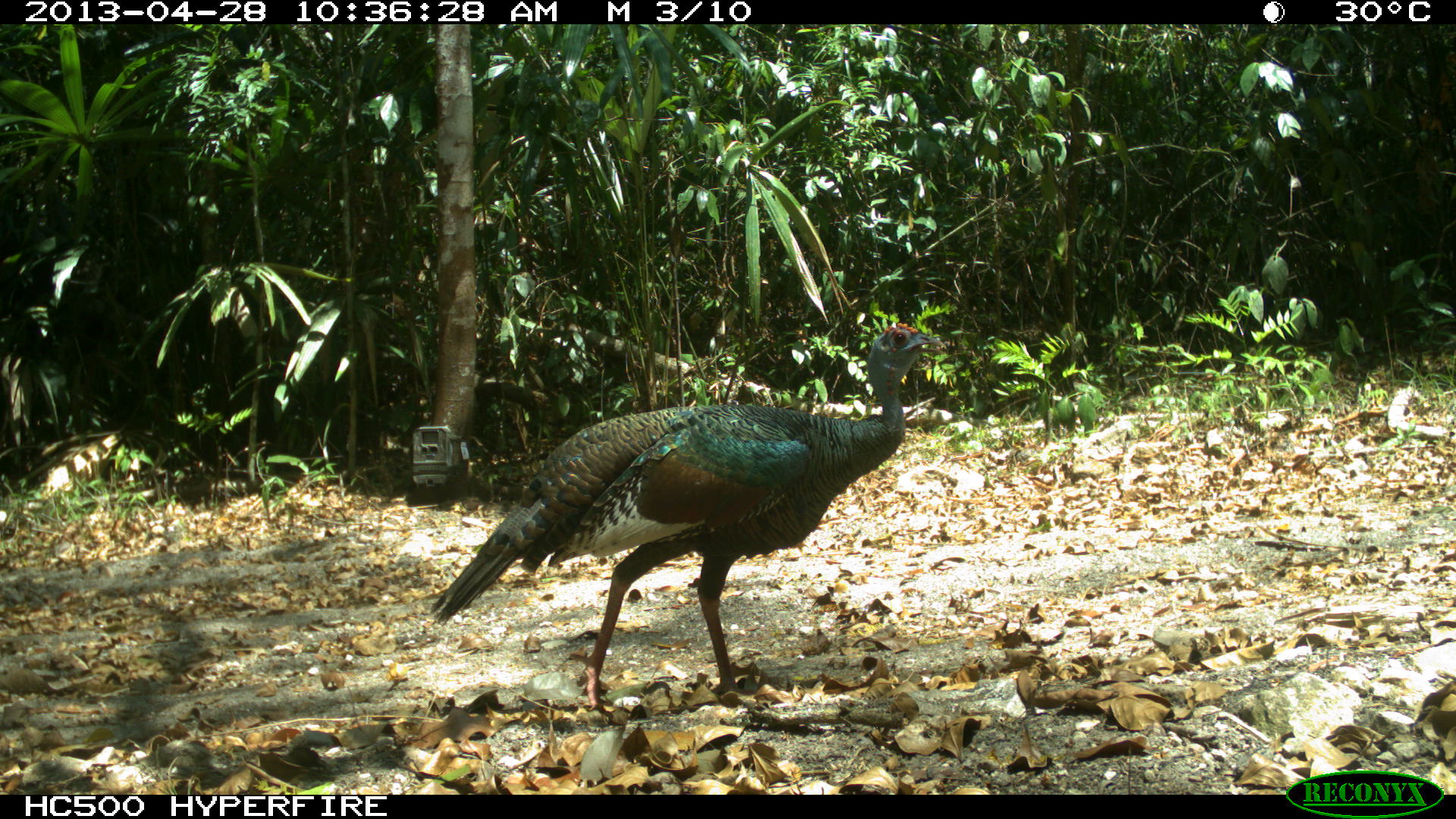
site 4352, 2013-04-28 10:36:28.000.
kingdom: Animalia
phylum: Chordata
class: Aves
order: Galliformes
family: Phasianidae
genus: Meleagris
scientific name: Meleagris ocellata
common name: ocellated turkey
Meleagris ocellata (ocellated turkey), count 1.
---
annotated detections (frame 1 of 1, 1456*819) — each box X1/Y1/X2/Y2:
meleagris ocellata: 427/321/944/717